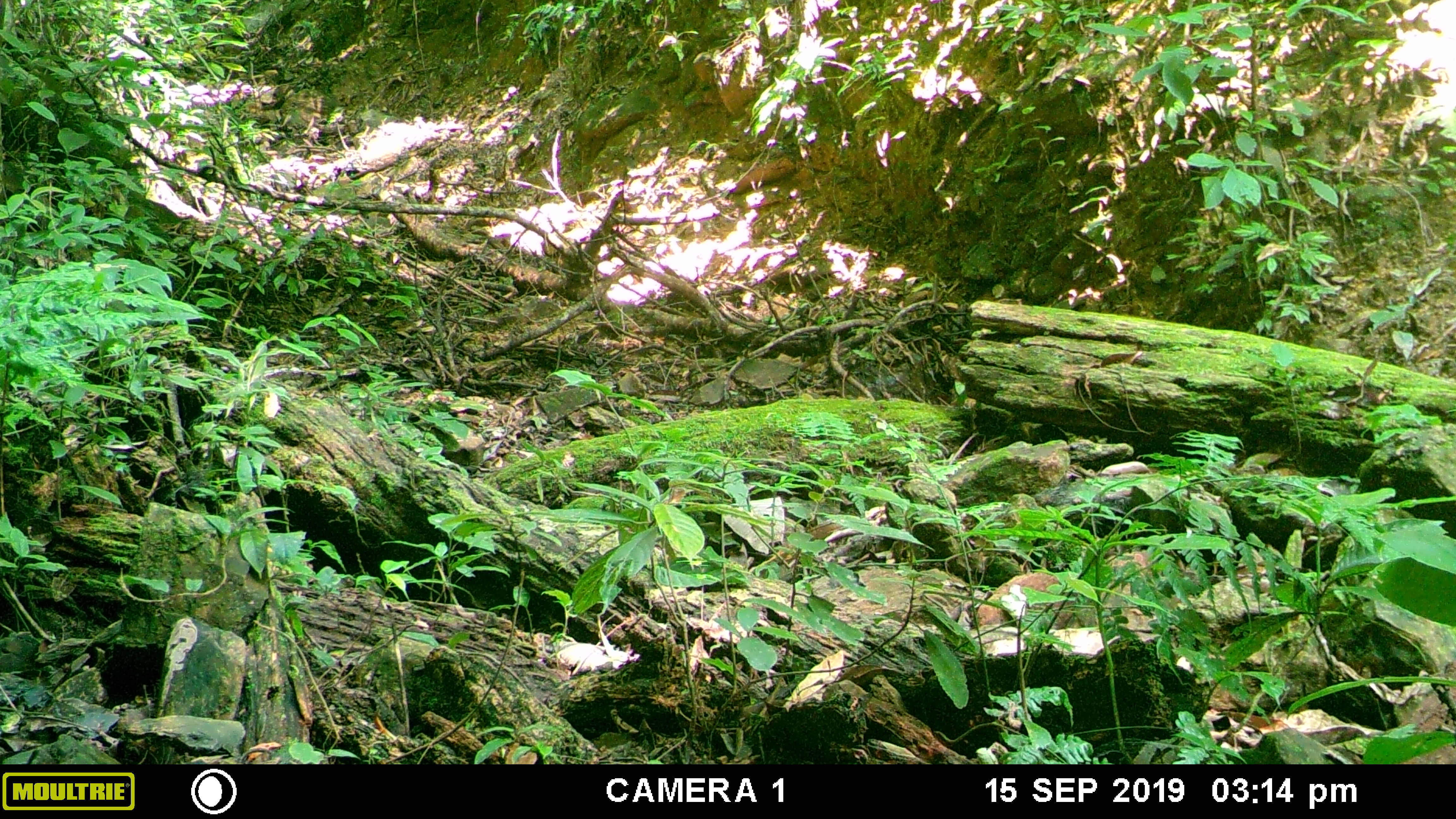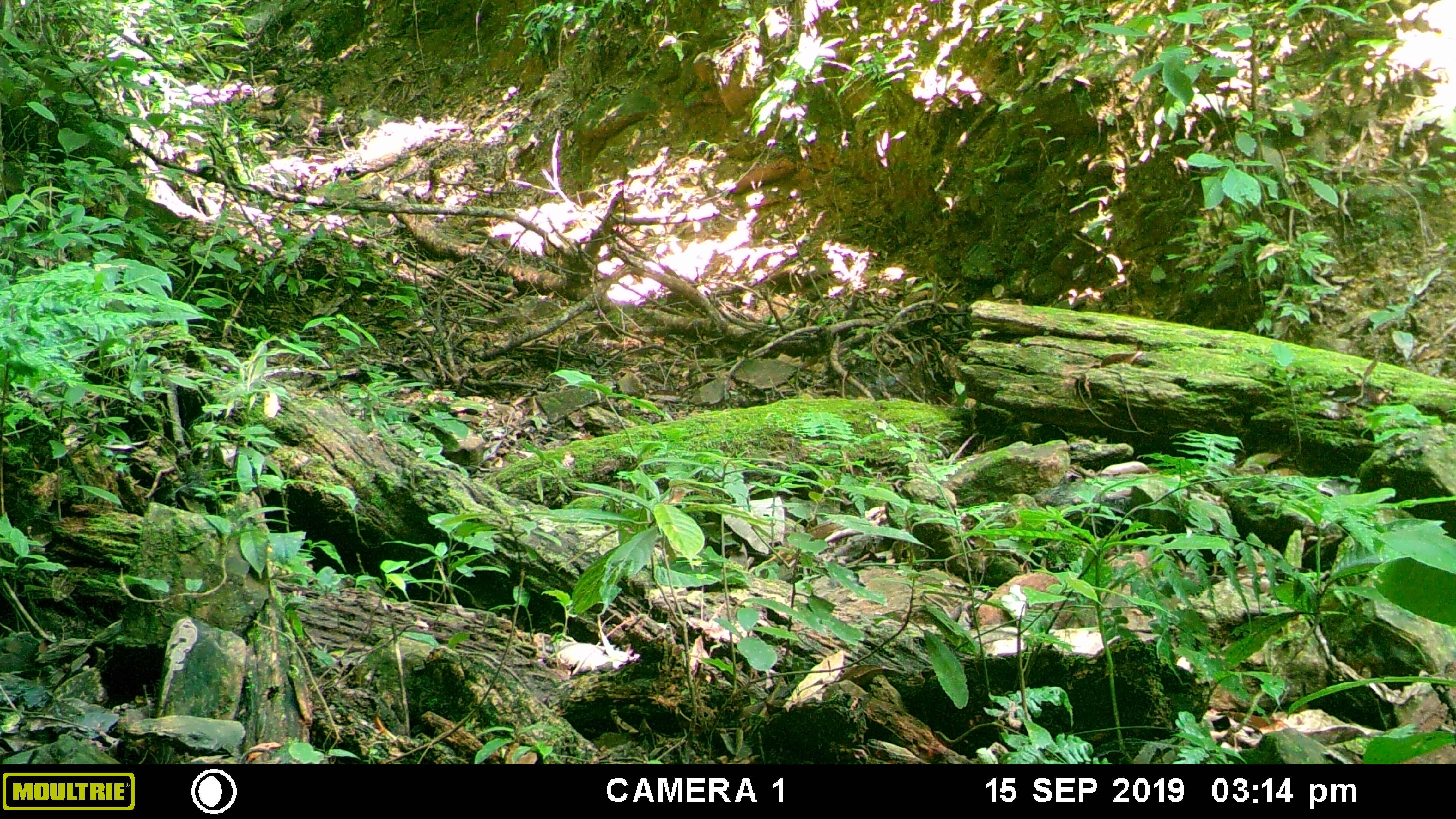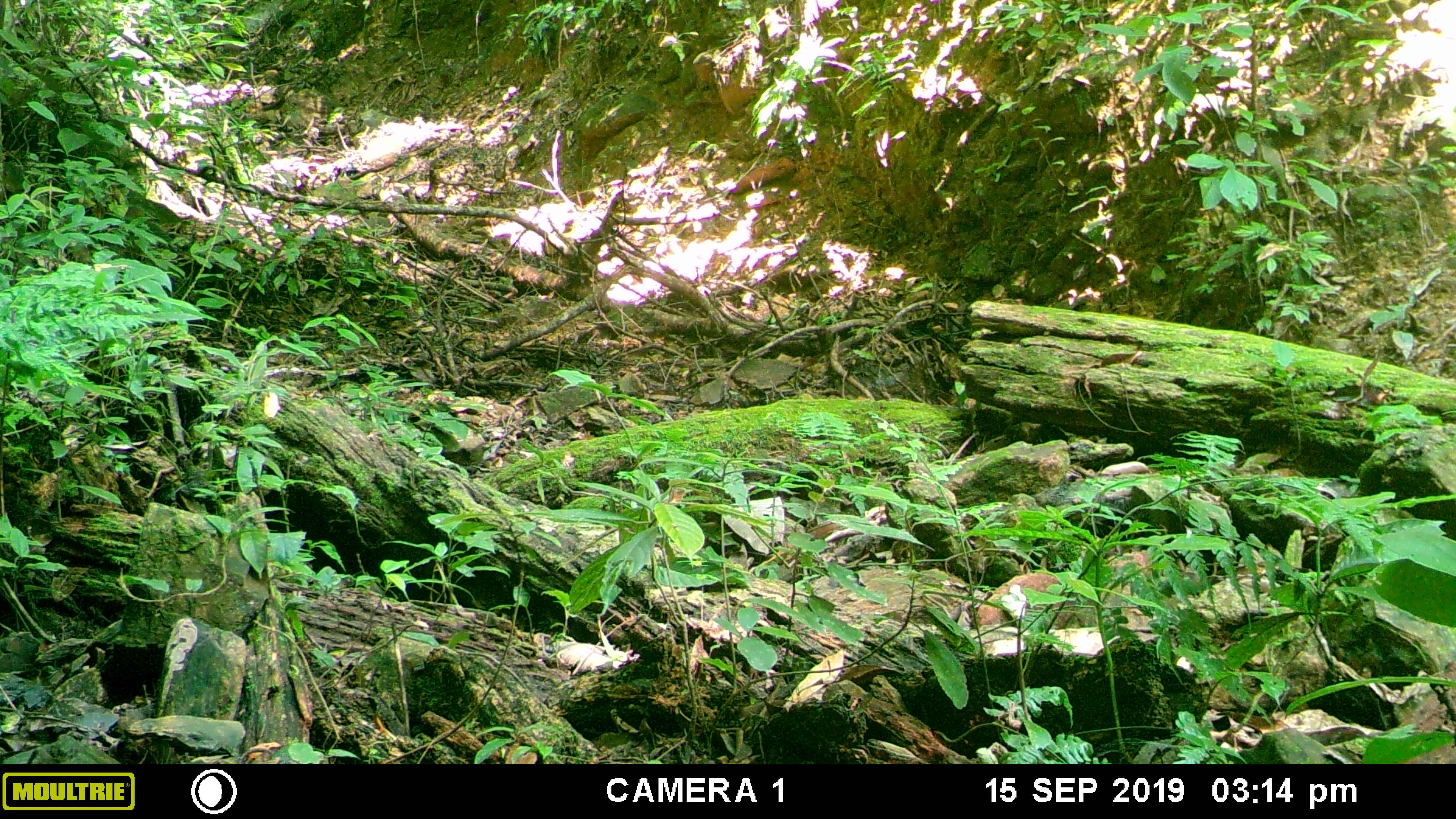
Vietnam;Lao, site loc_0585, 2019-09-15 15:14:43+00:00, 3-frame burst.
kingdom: Animalia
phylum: Chordata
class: Mammalia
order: Rodentia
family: Sciuridae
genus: Dremomys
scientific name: Dremomys rufigenis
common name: red-cheeked squirrel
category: red cheeked squirrel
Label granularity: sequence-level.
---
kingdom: Animalia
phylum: Chordata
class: Aves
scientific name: Aves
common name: bird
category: unidentified bird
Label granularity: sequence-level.